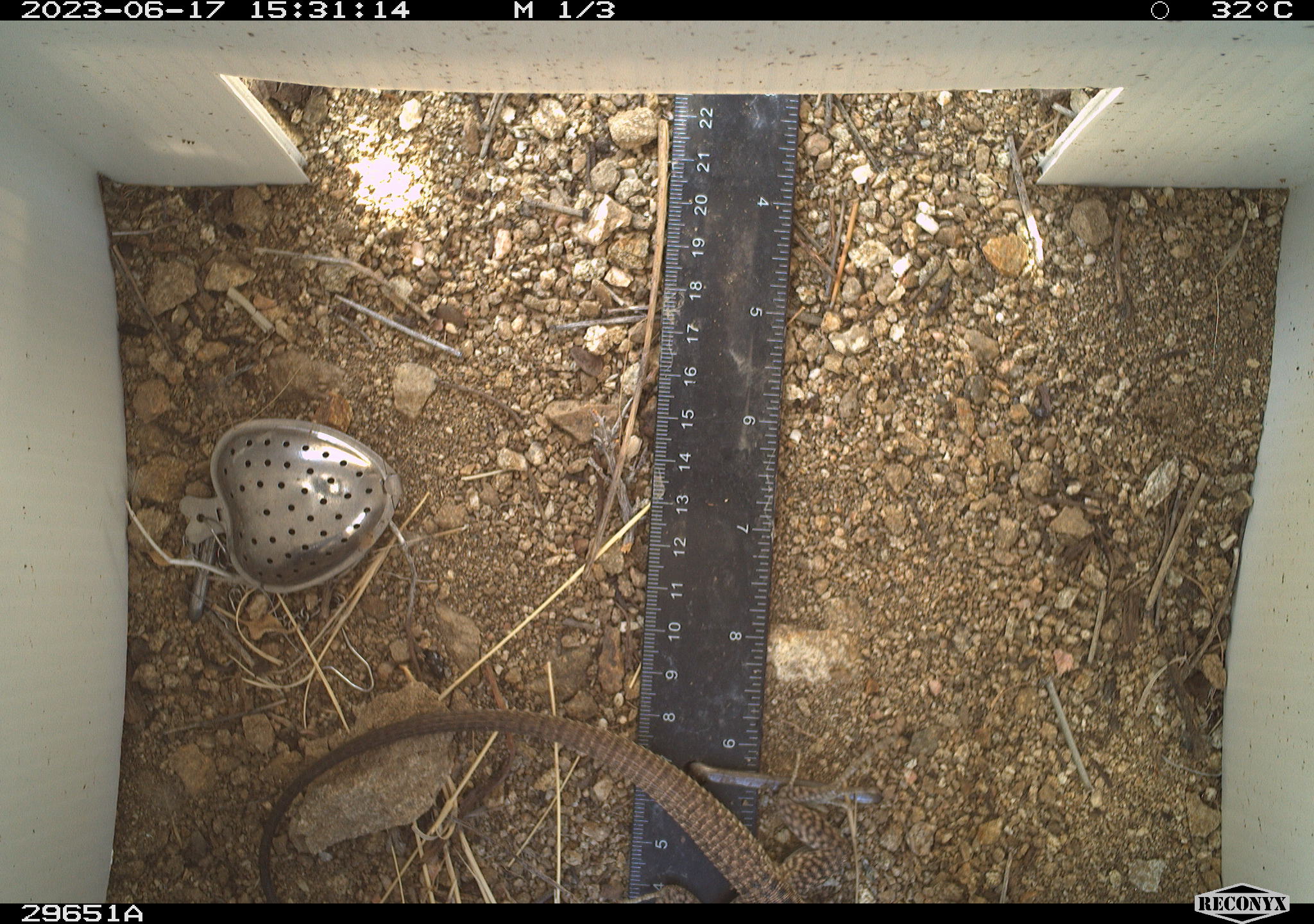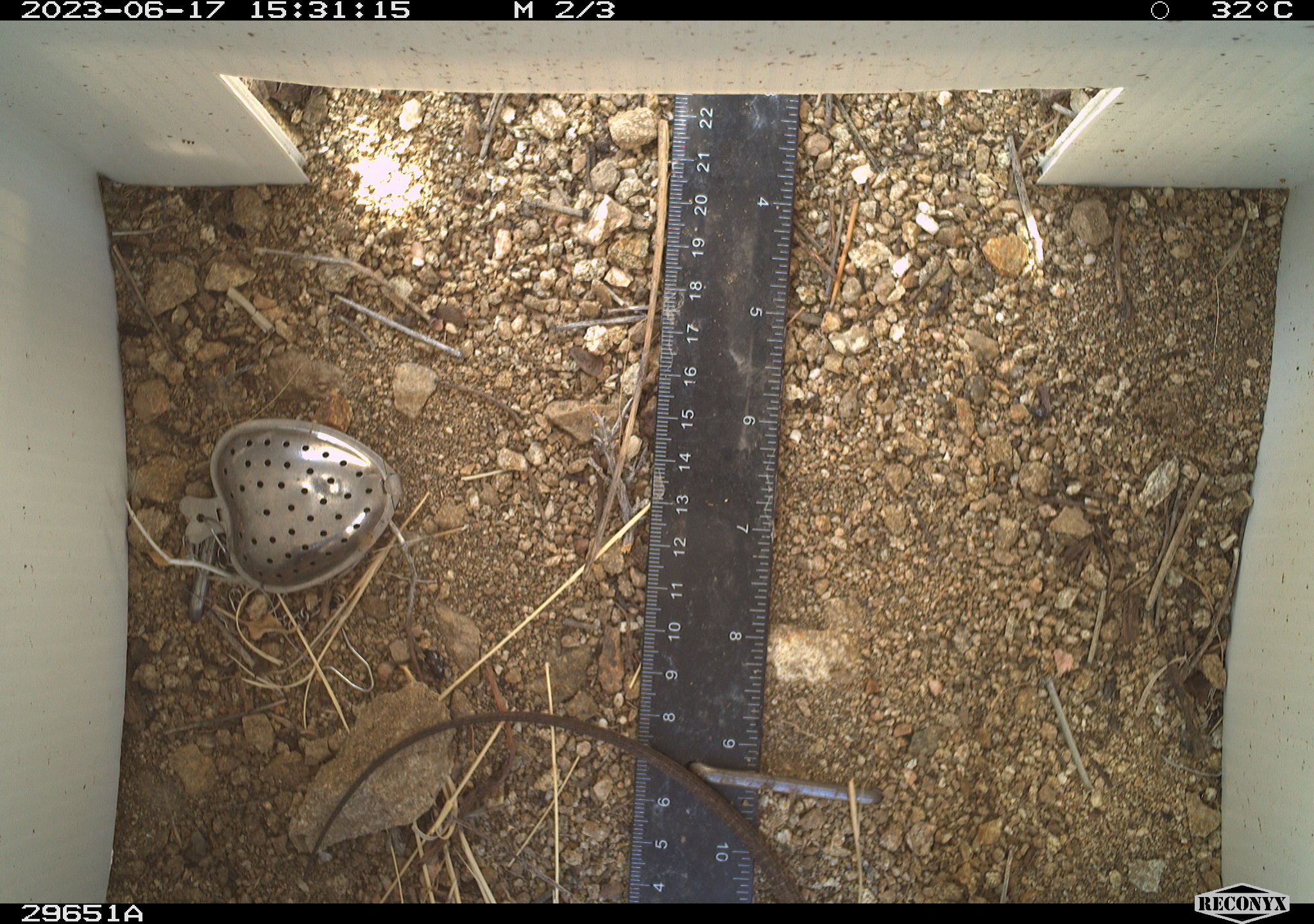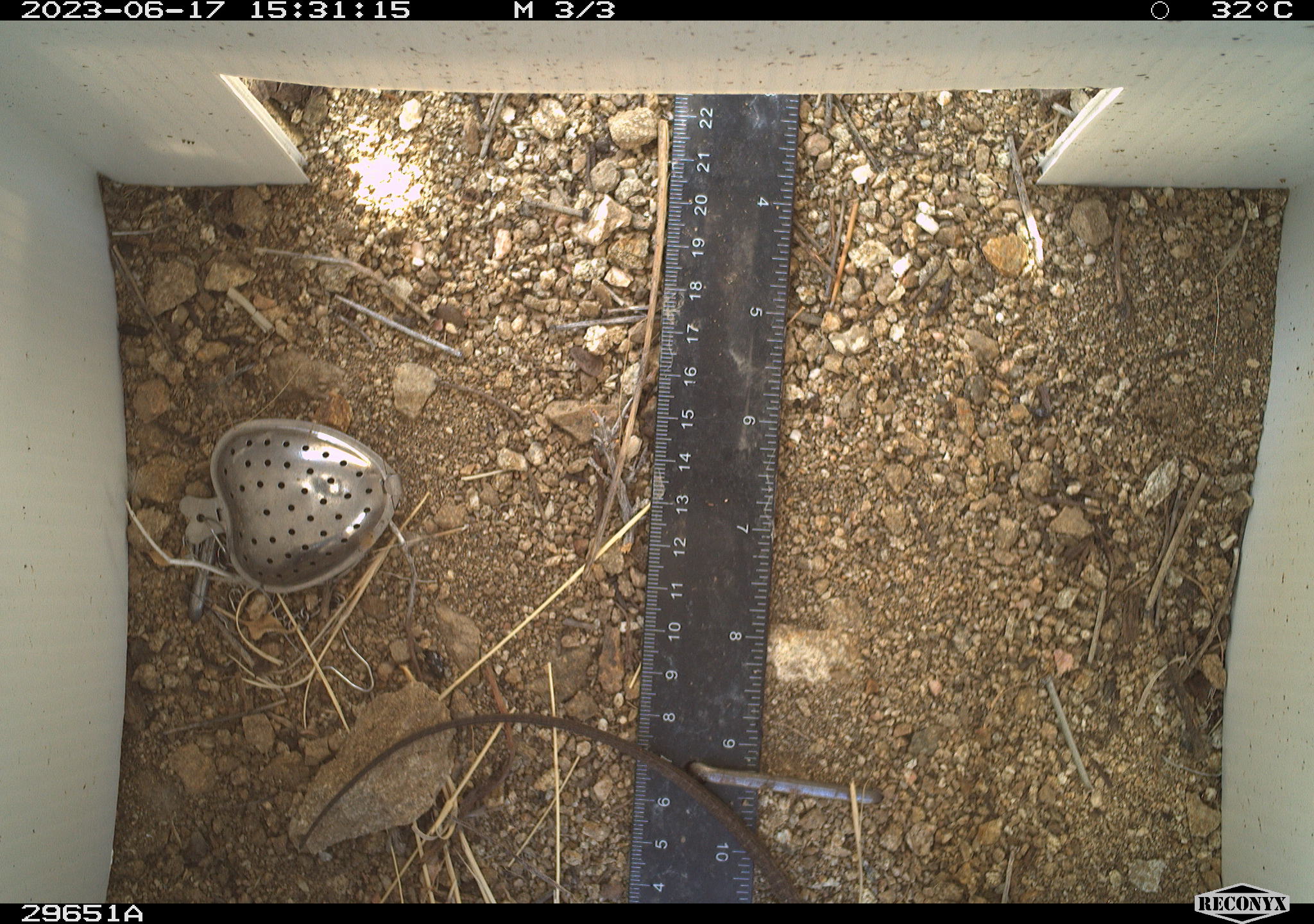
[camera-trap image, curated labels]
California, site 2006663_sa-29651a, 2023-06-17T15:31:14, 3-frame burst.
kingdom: Animalia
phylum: Chordata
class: Reptilia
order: Squamata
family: Teiidae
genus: Aspidoscelis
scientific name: Aspidoscelis tigris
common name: western whiptail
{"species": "western whiptail (Aspidoscelis tigris)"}